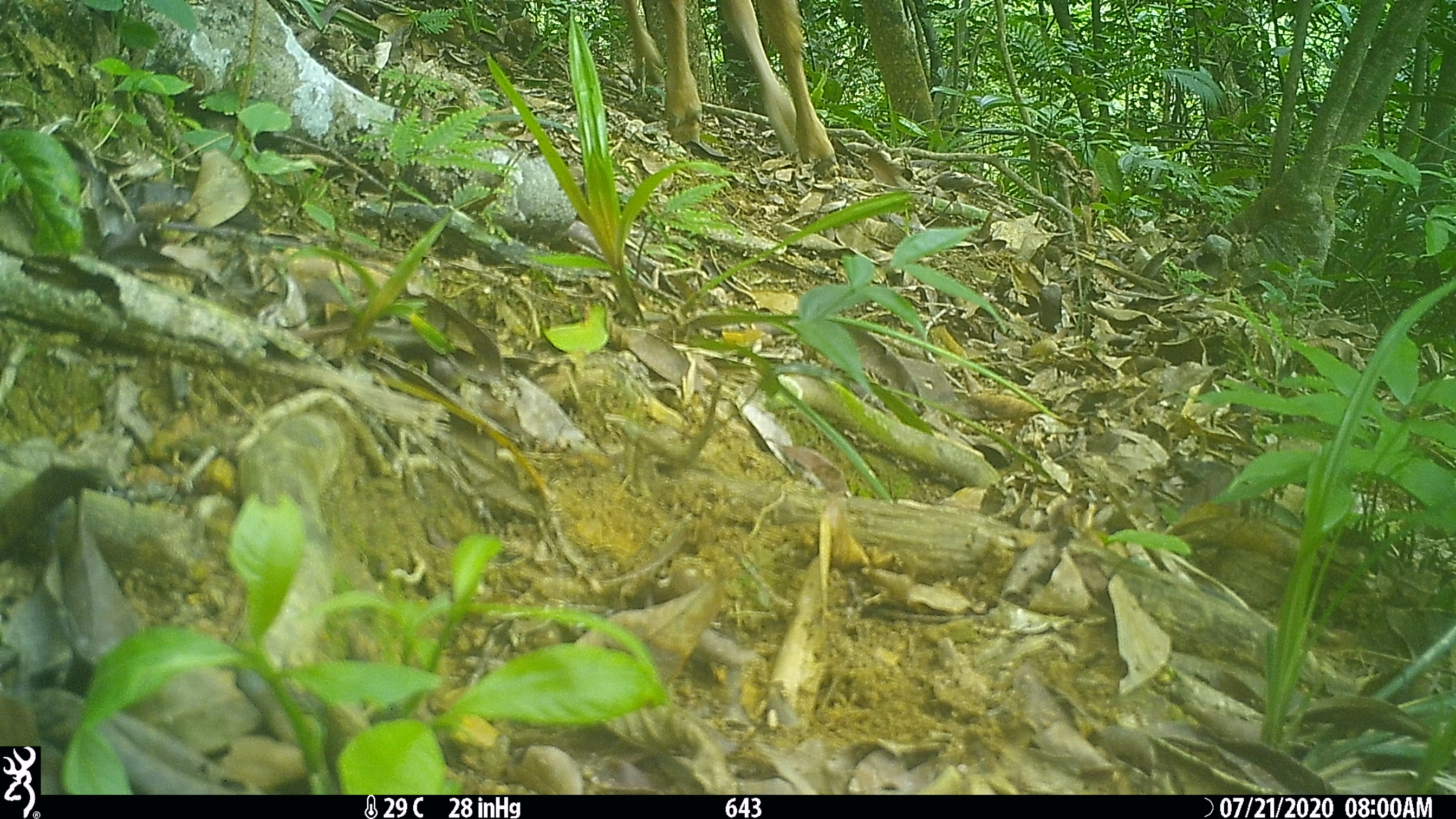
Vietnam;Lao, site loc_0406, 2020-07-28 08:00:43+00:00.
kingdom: Animalia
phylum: Chordata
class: Mammalia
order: Artiodactyla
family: Cervidae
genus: Rusa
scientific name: Rusa unicolor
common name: sambar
Sambar (Rusa unicolor). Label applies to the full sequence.